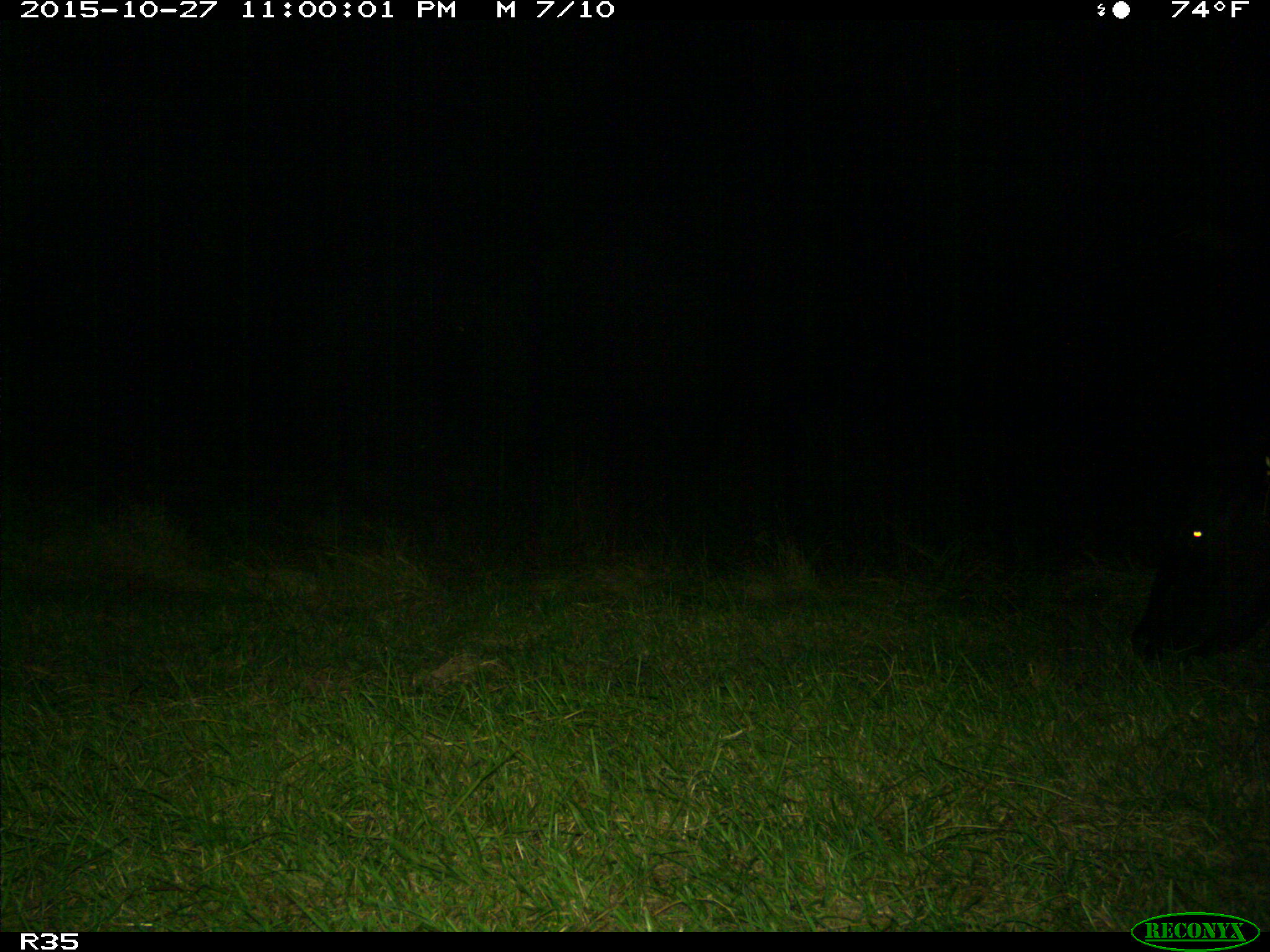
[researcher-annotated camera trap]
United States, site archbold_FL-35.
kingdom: Animalia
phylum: Chordata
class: Mammalia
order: Artiodactyla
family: Bovidae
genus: Bos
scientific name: Bos taurus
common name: domestic cow